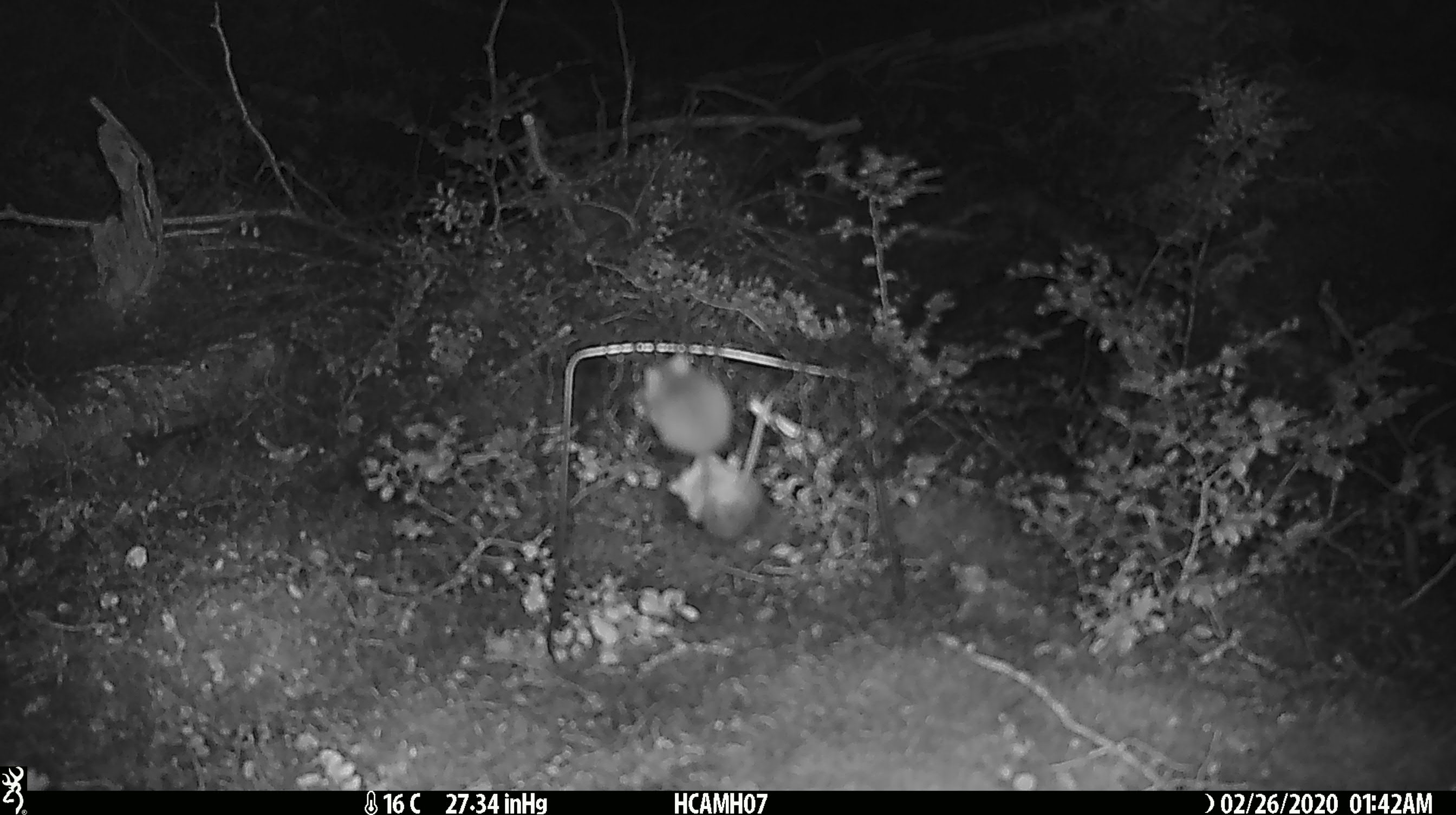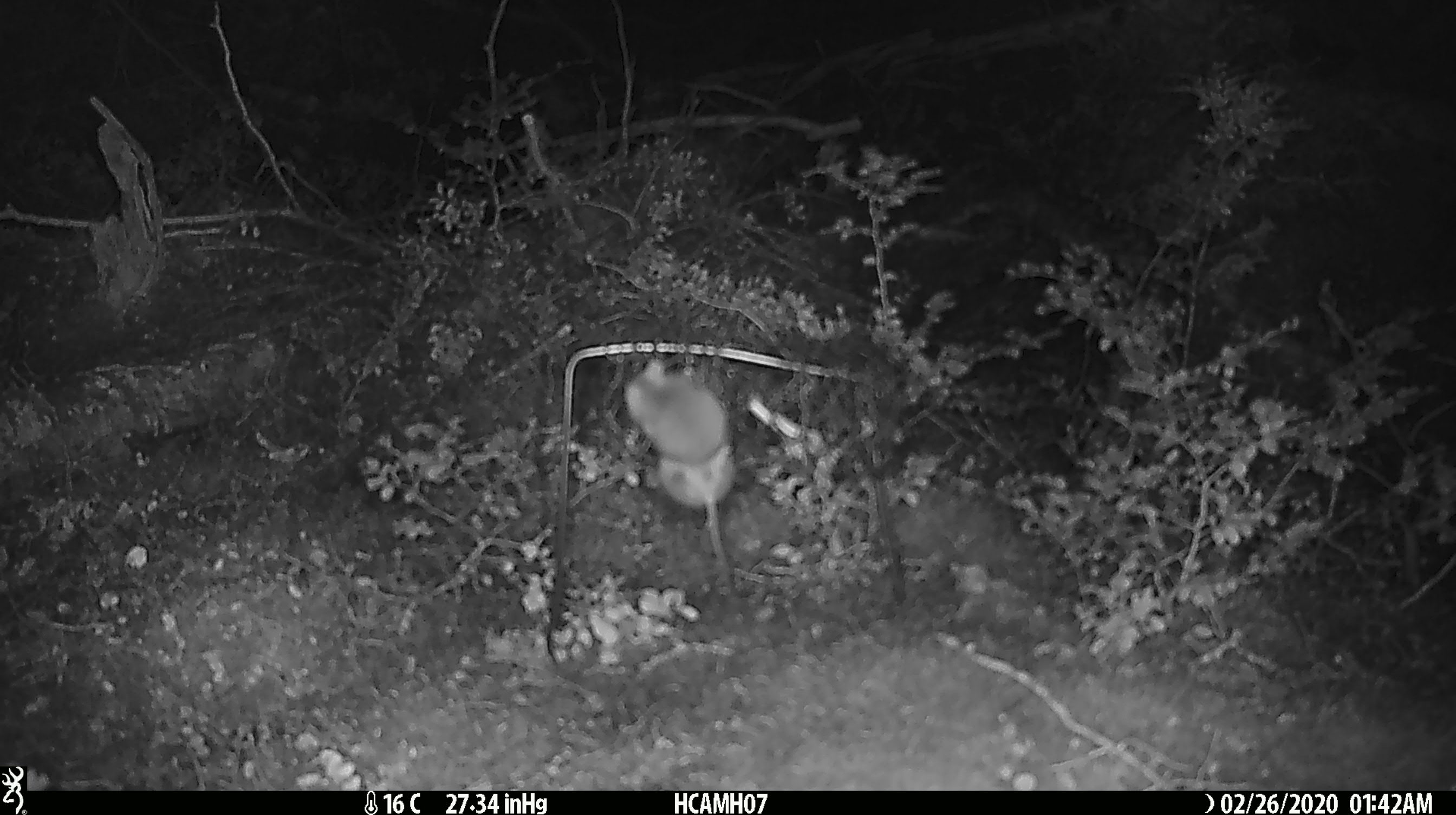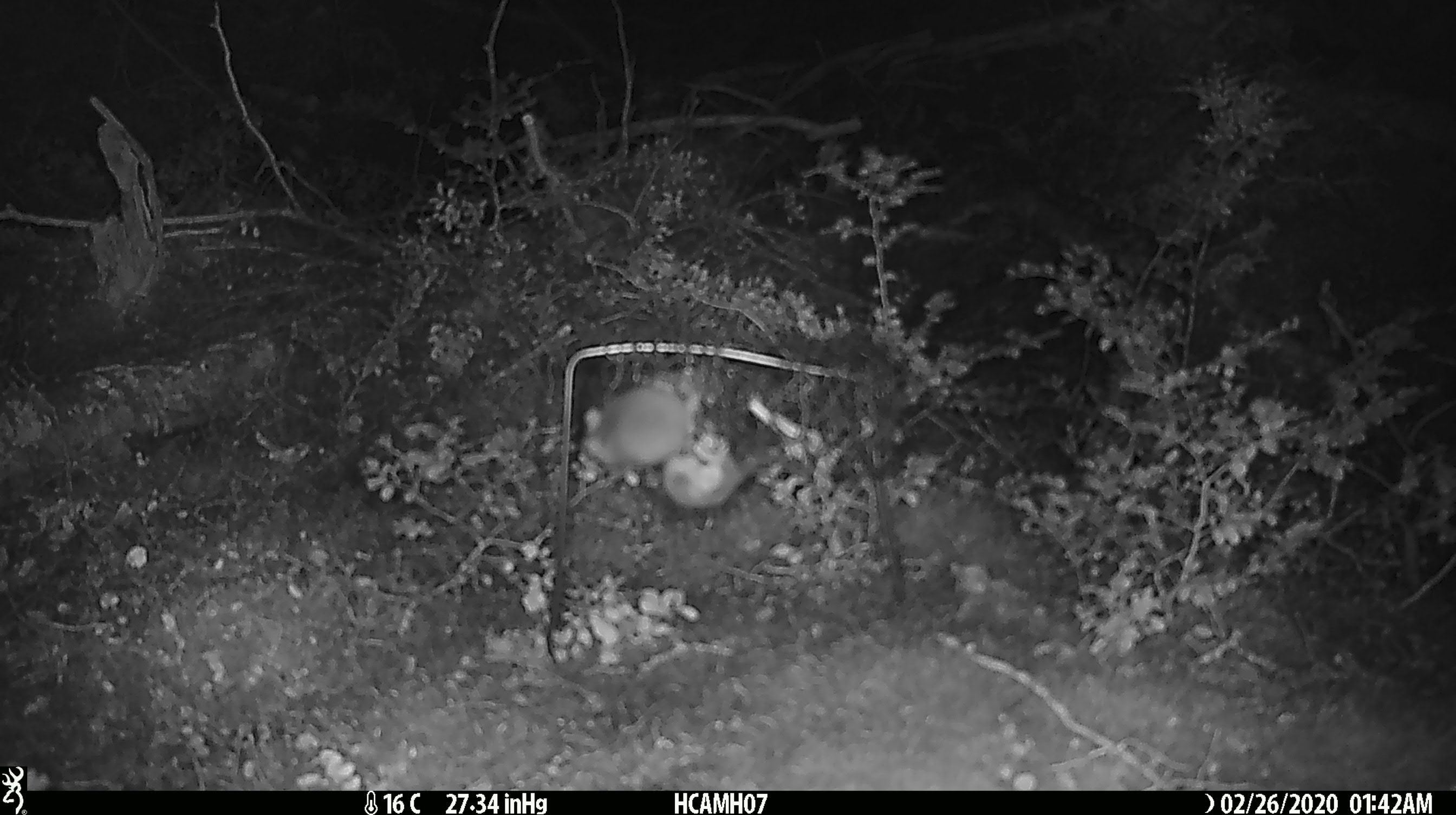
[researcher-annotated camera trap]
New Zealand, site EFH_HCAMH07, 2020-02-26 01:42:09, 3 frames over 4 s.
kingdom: Animalia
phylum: Chordata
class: Mammalia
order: Rodentia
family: Muridae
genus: Mus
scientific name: Mus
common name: mouse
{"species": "mouse (Mus)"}